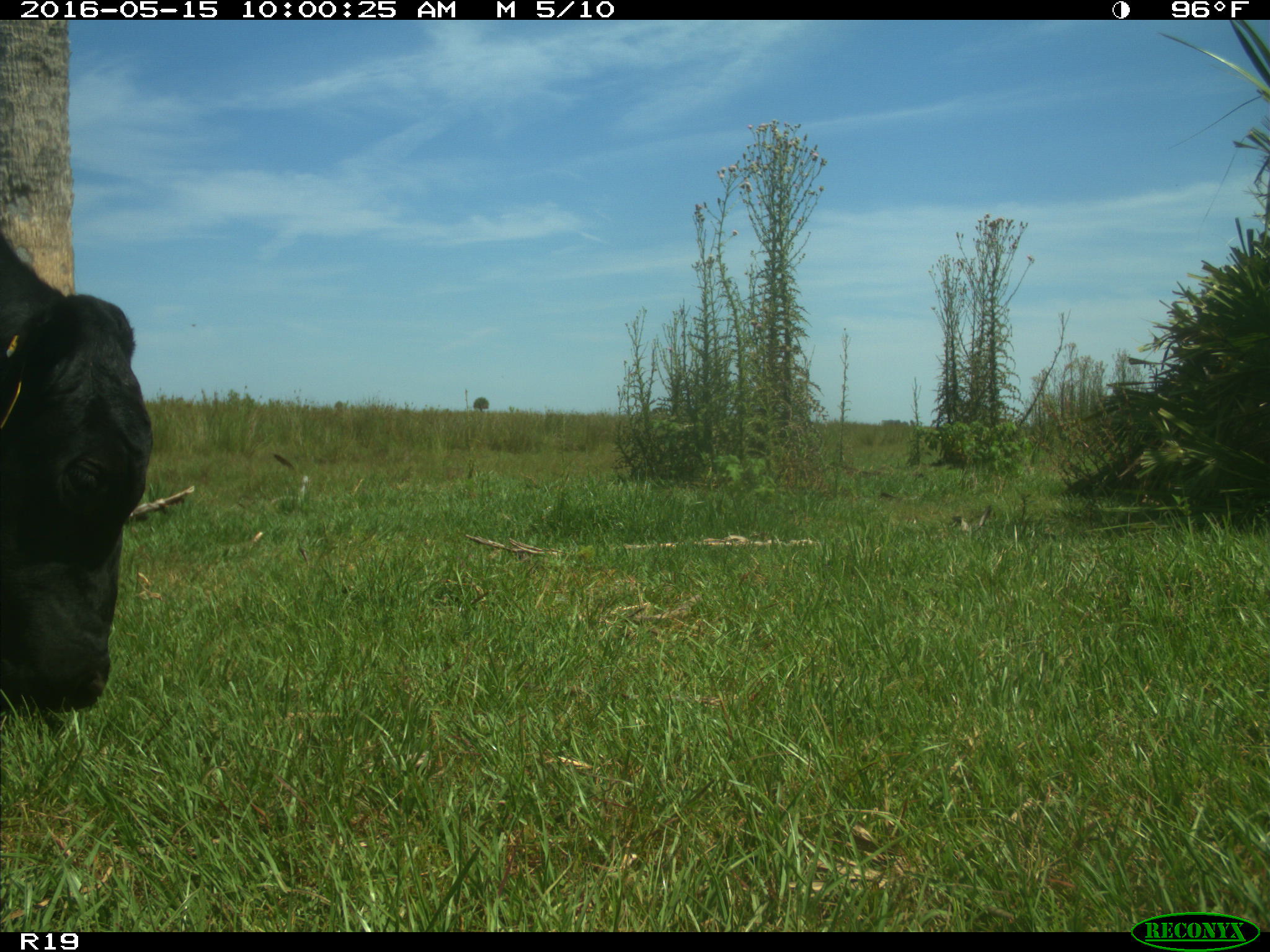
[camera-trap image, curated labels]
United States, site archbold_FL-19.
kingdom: Animalia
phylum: Chordata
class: Mammalia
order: Artiodactyla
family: Bovidae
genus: Bos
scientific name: Bos taurus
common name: domestic cow